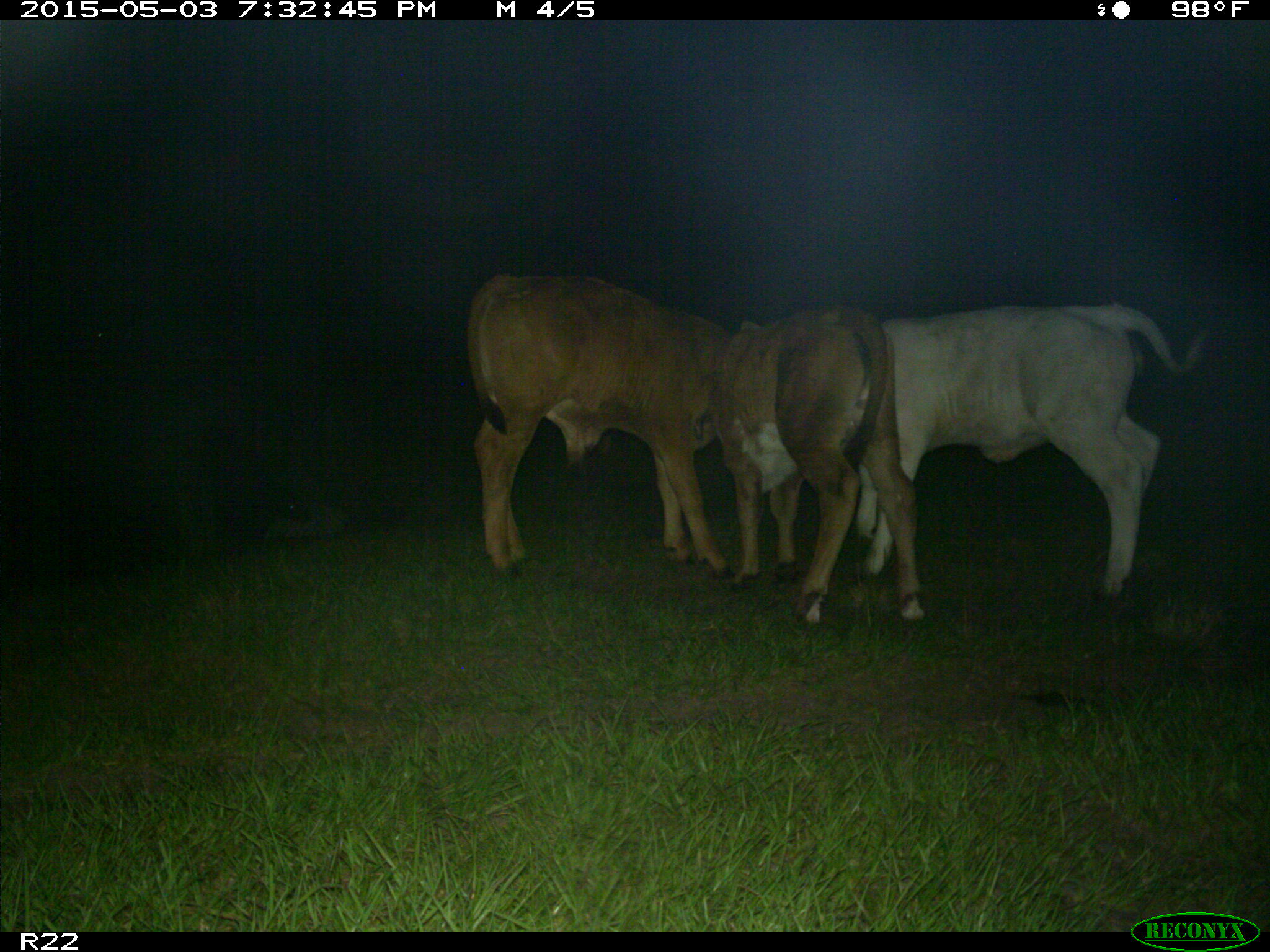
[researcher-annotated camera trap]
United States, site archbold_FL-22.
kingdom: Animalia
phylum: Chordata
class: Mammalia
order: Artiodactyla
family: Bovidae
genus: Bos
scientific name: Bos taurus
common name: domestic cow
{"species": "Bos taurus (domestic cow)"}